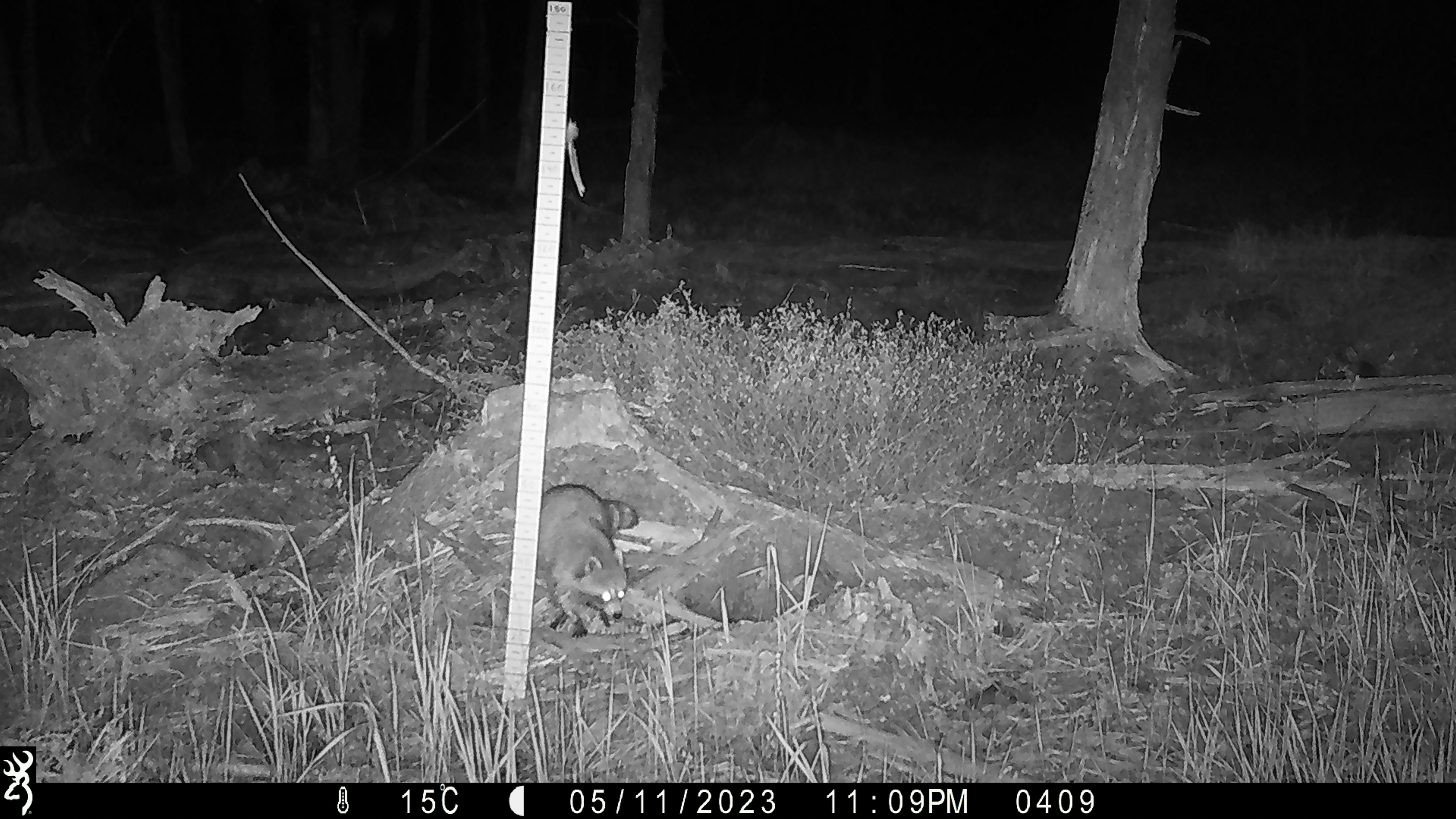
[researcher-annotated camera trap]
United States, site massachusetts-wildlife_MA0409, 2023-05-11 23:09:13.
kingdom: Animalia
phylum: Chordata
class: Mammalia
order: Carnivora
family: Procyonidae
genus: Procyon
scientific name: Procyon lotor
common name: raccoon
Raccoon (Procyon lotor).